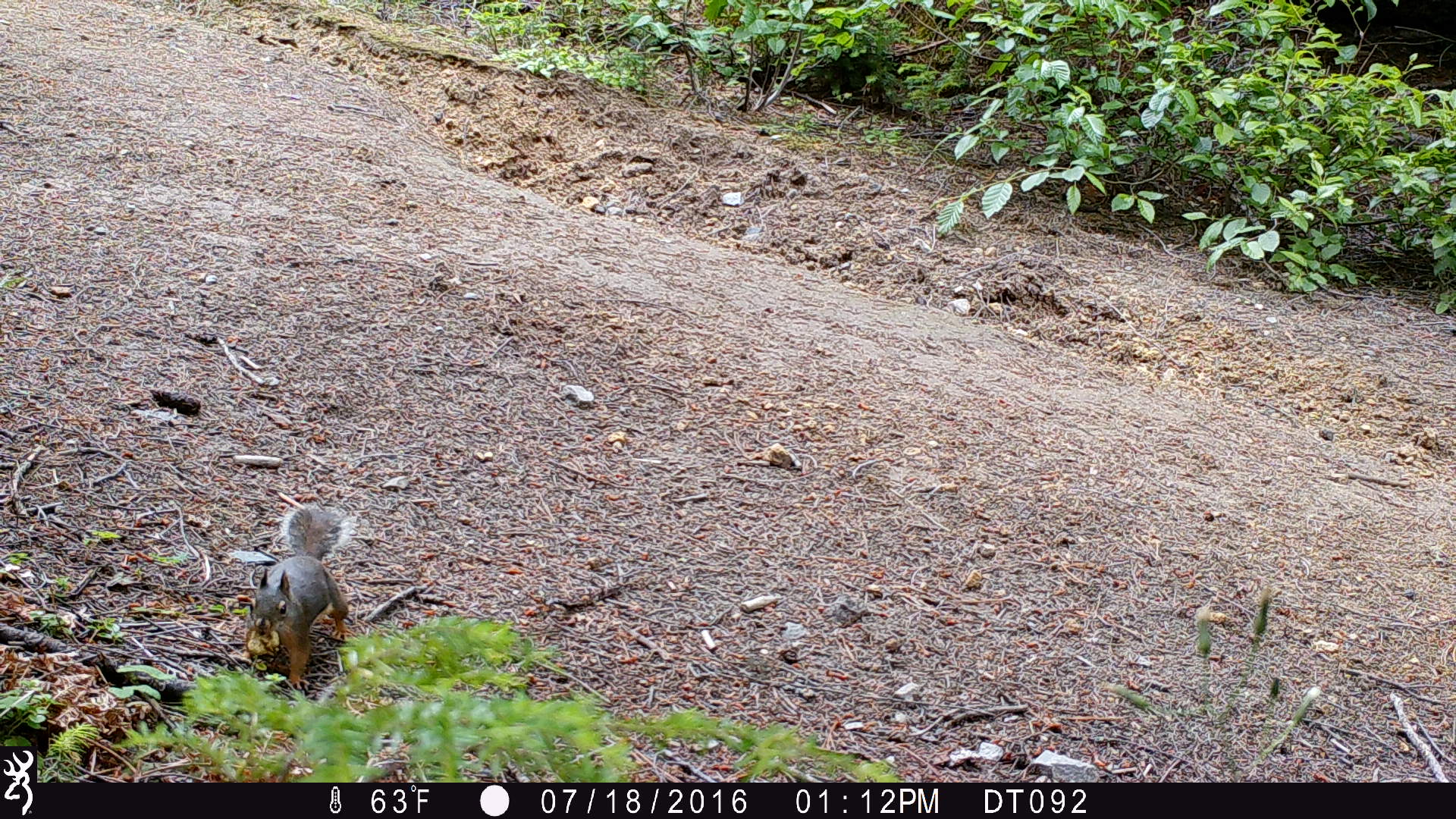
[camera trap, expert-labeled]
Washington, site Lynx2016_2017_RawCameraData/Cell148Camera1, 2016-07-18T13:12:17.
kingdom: Animalia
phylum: Chordata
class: Mammalia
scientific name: Mammalia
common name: small mammal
Small mammal (Mammalia). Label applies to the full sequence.